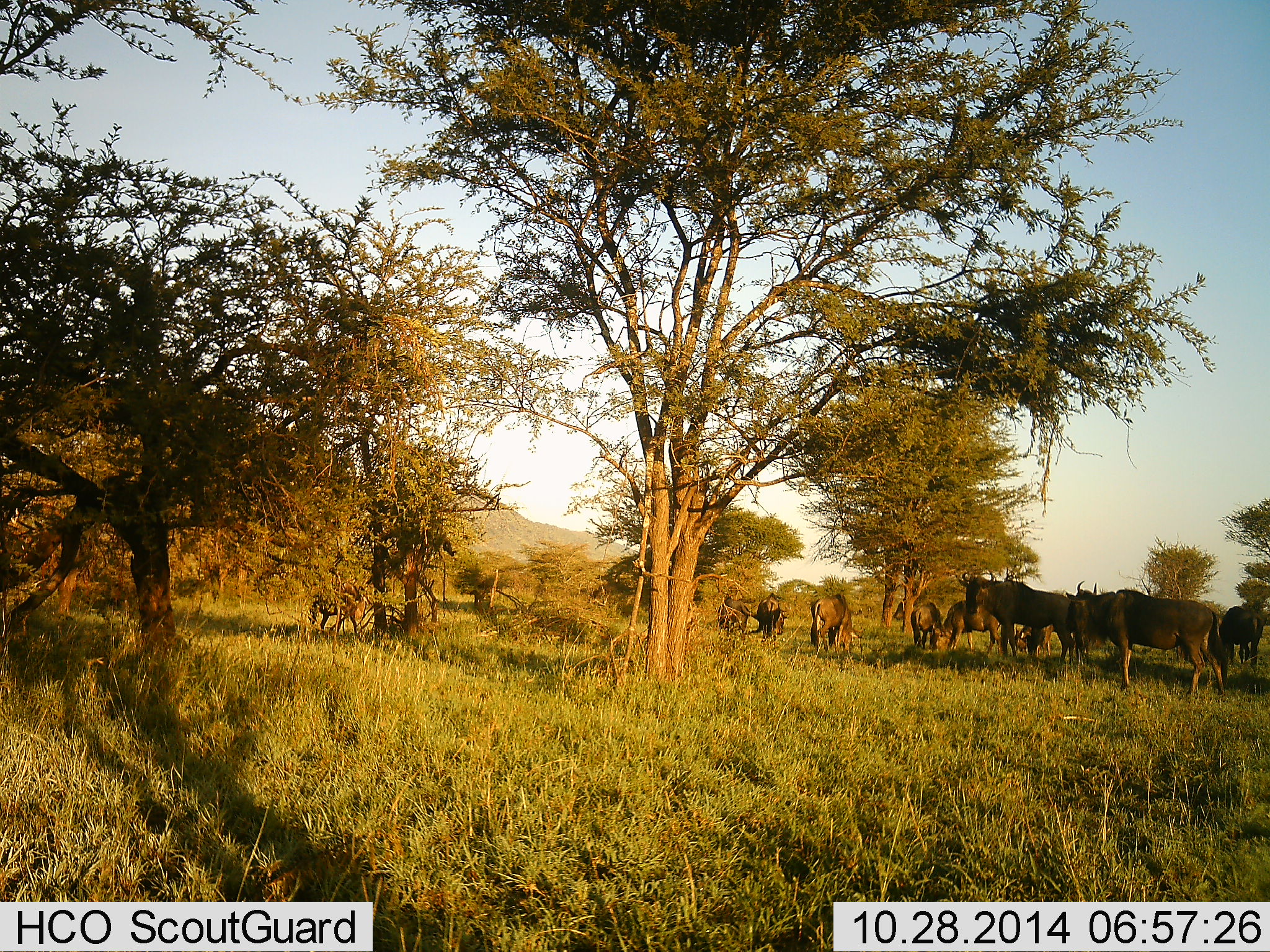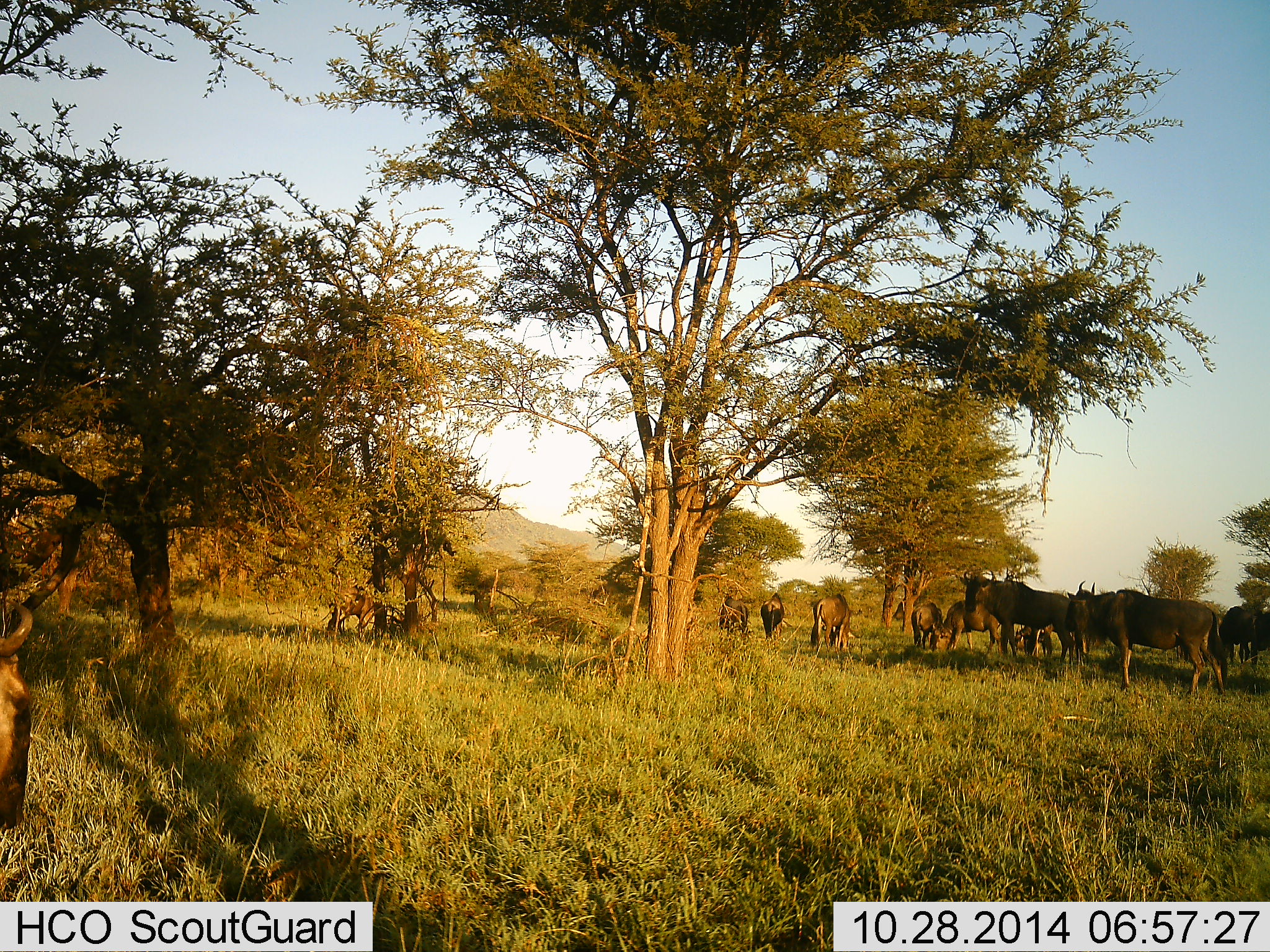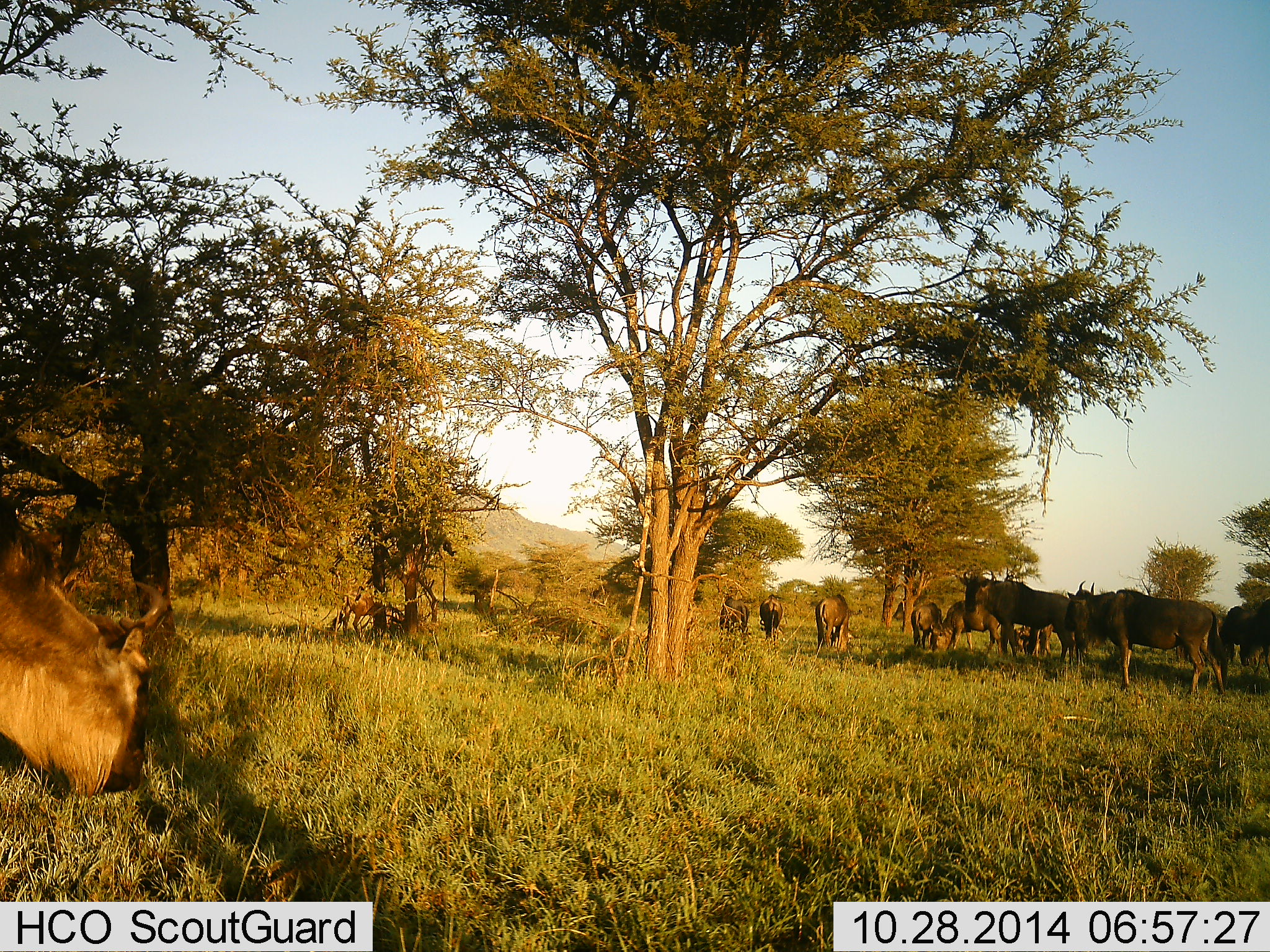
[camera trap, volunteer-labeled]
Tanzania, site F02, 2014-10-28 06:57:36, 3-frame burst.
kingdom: Animalia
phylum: Chordata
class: Mammalia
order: Artiodactyla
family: Bovidae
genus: Connochaetes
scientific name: Connochaetes taurinus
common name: blue wildebeest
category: wildebeest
Wildebeest (blue wildebeest) (Connochaetes taurinus), count 11-50. Behavior (volunteer vote fractions): standing 90%, resting 0%, moving 60%, interacting 10%. Young present (vote fraction): 0%. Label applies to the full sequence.